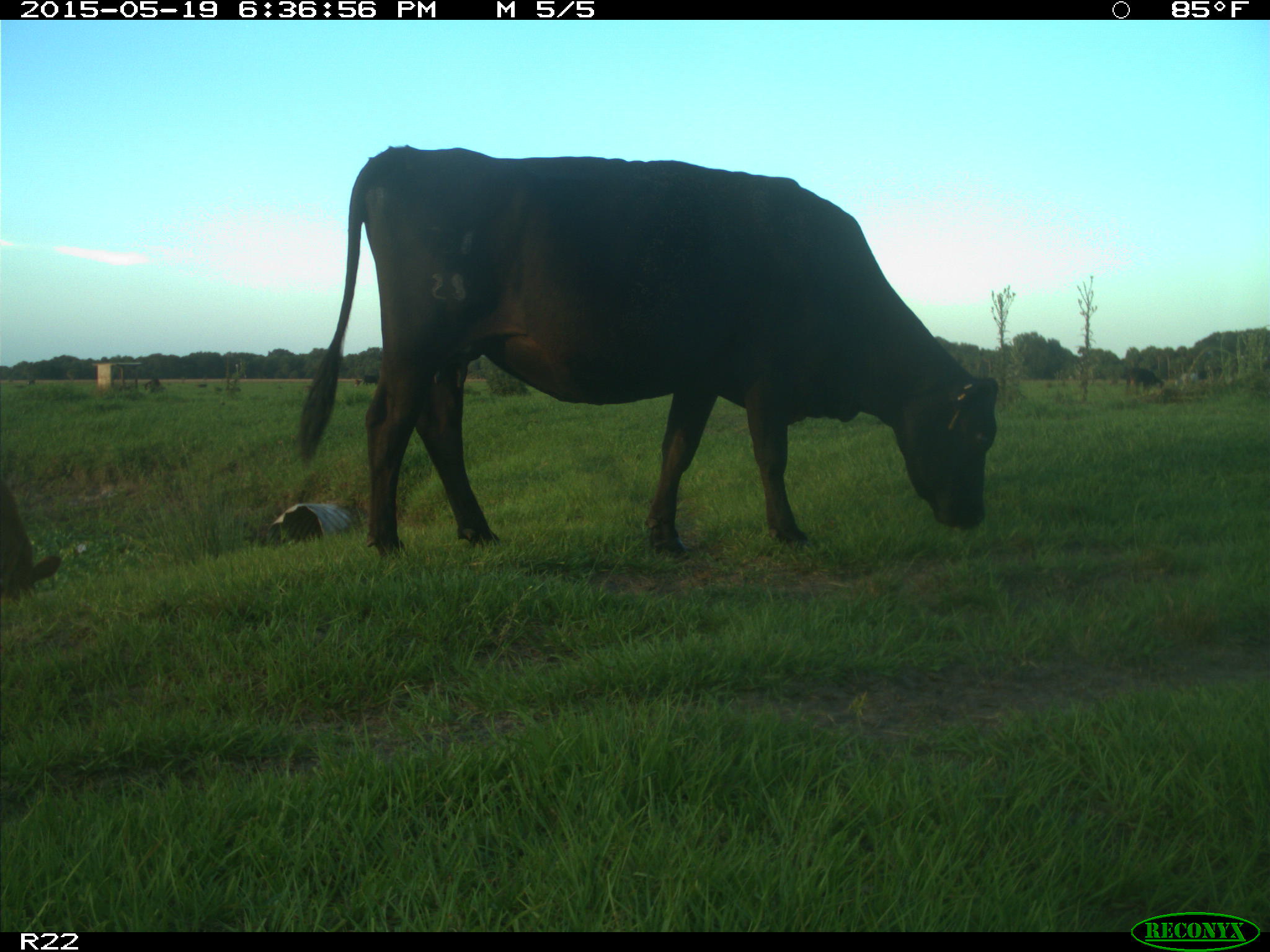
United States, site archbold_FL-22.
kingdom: Animalia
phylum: Chordata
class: Mammalia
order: Artiodactyla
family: Bovidae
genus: Bos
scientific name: Bos taurus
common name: domestic cow